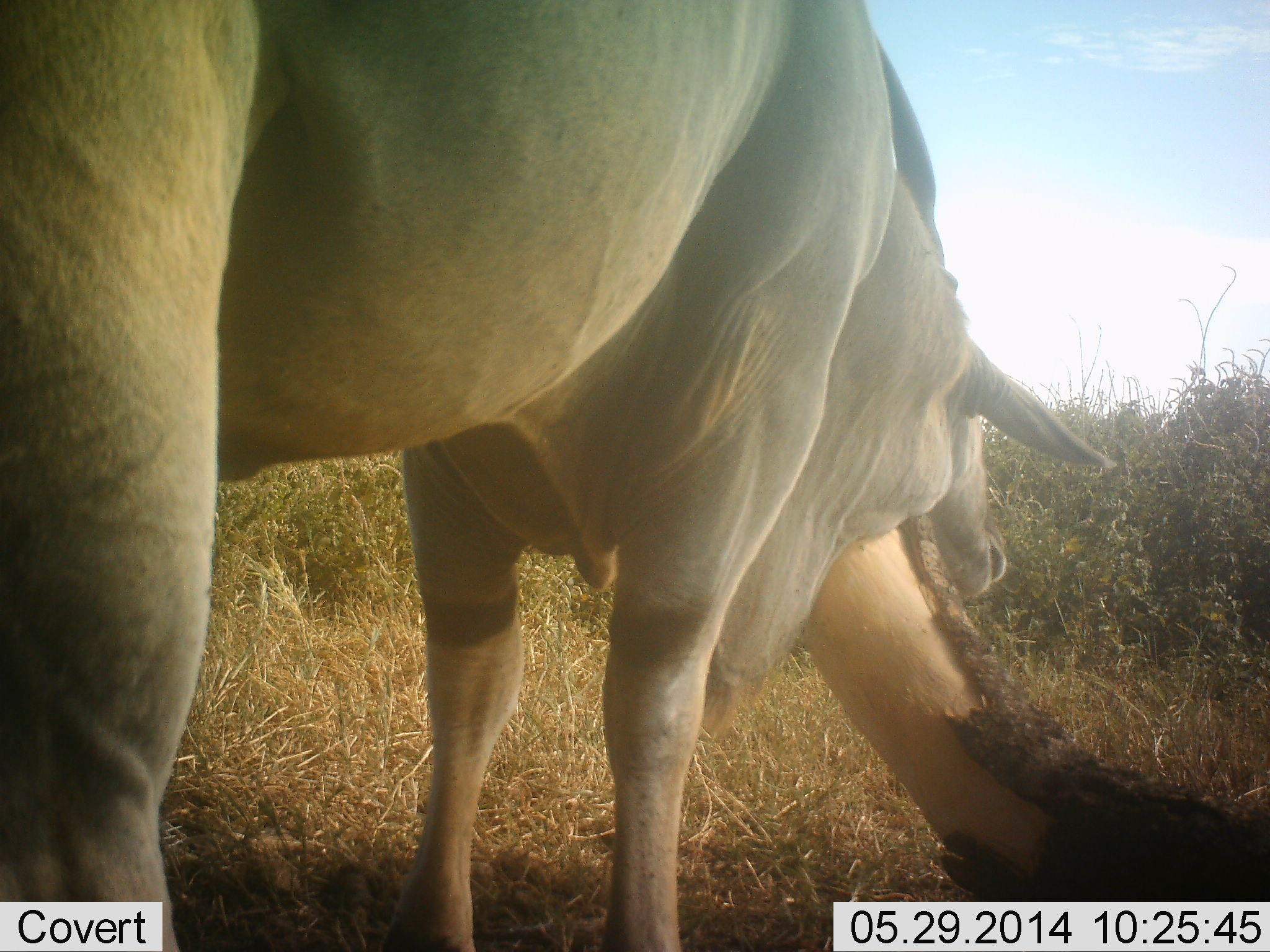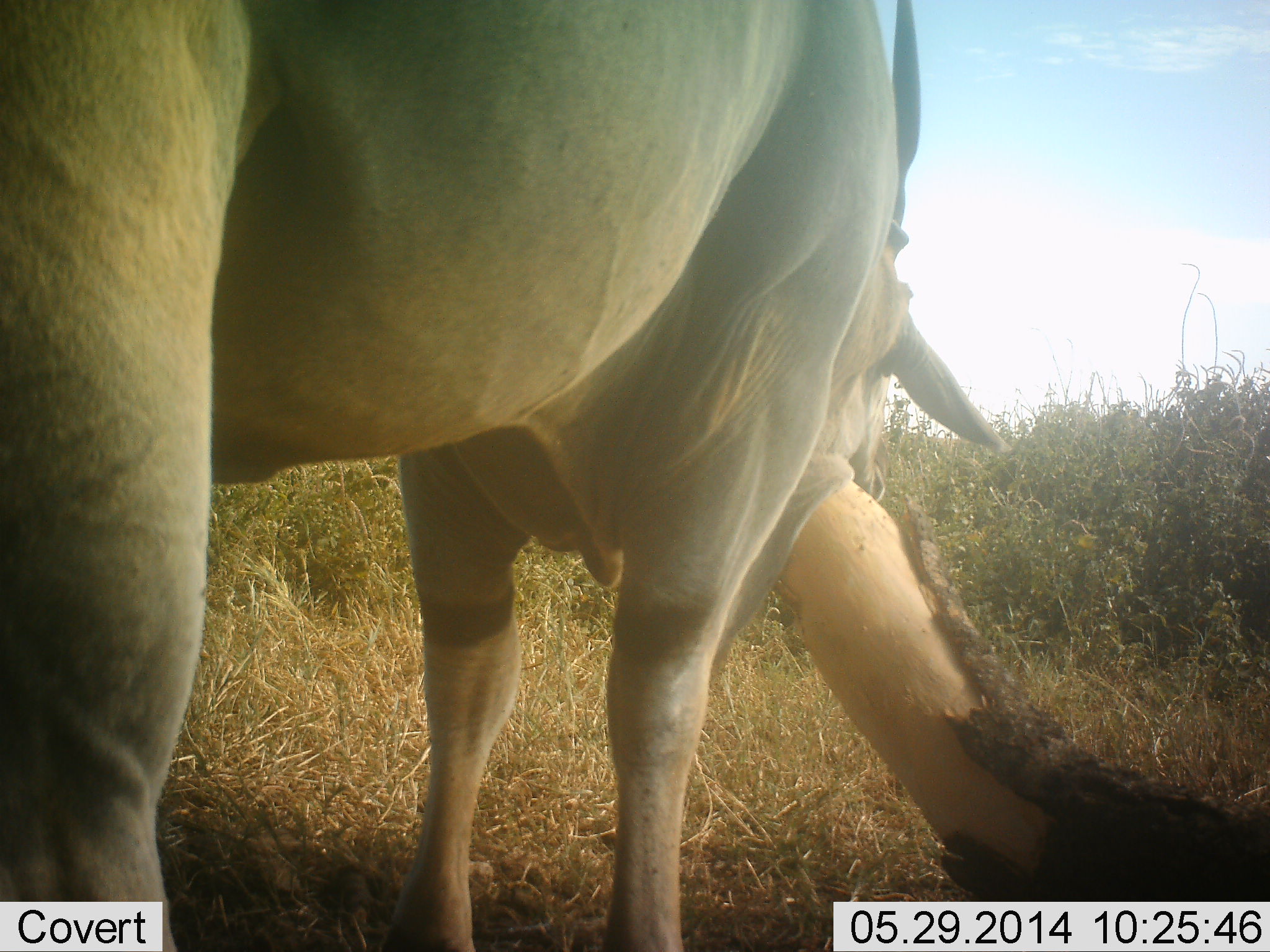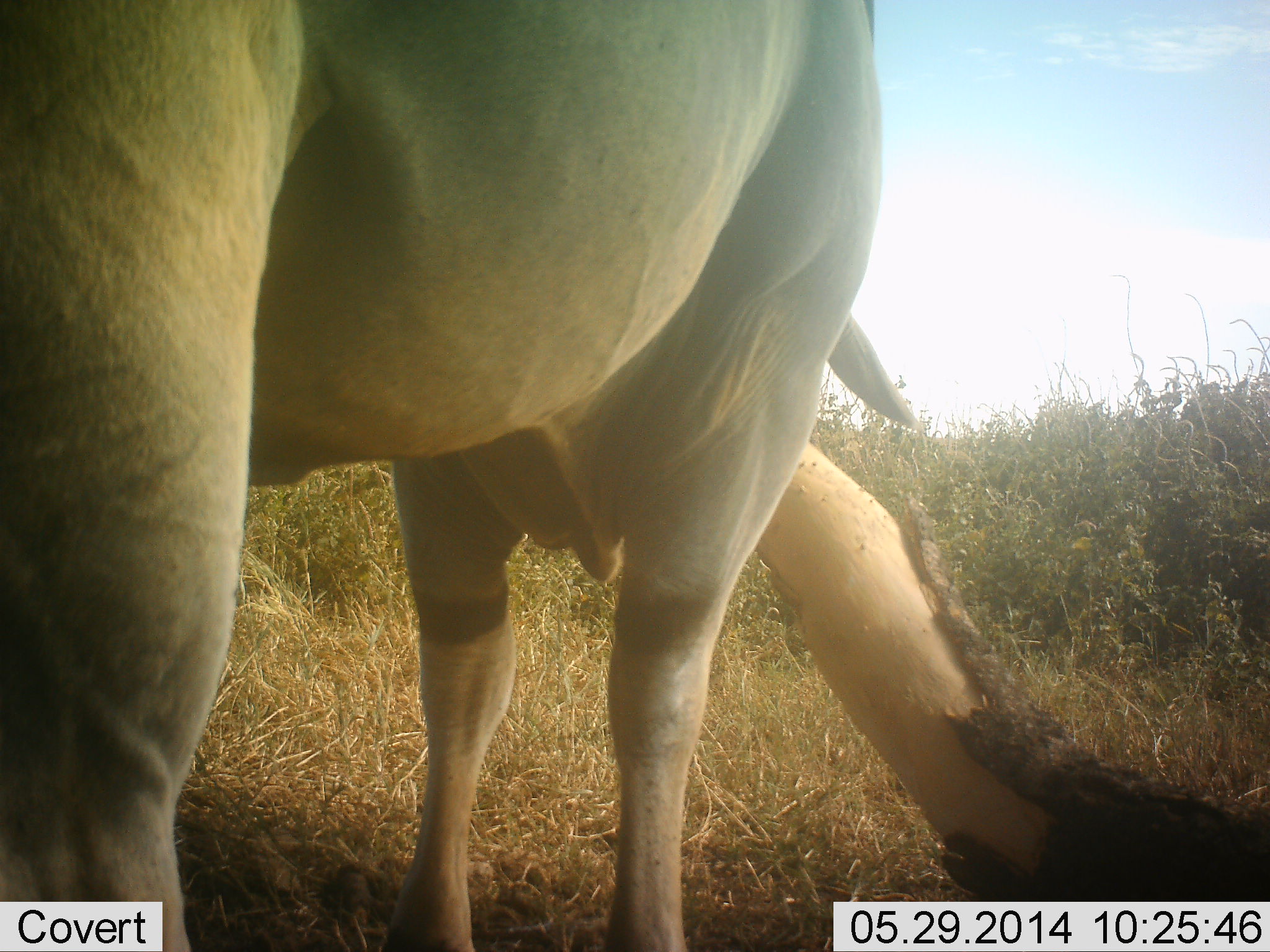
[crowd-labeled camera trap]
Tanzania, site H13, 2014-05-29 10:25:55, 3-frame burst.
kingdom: Animalia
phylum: Chordata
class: Mammalia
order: Artiodactyla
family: Bovidae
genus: Tragelaphus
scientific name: Tragelaphus oryx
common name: eland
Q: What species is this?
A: Eland (Tragelaphus oryx).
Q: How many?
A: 1.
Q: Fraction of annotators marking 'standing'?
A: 80%.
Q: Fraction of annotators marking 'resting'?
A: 10%.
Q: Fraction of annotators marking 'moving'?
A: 0%.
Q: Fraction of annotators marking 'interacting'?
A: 10%.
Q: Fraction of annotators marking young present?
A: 0%.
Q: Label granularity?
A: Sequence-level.